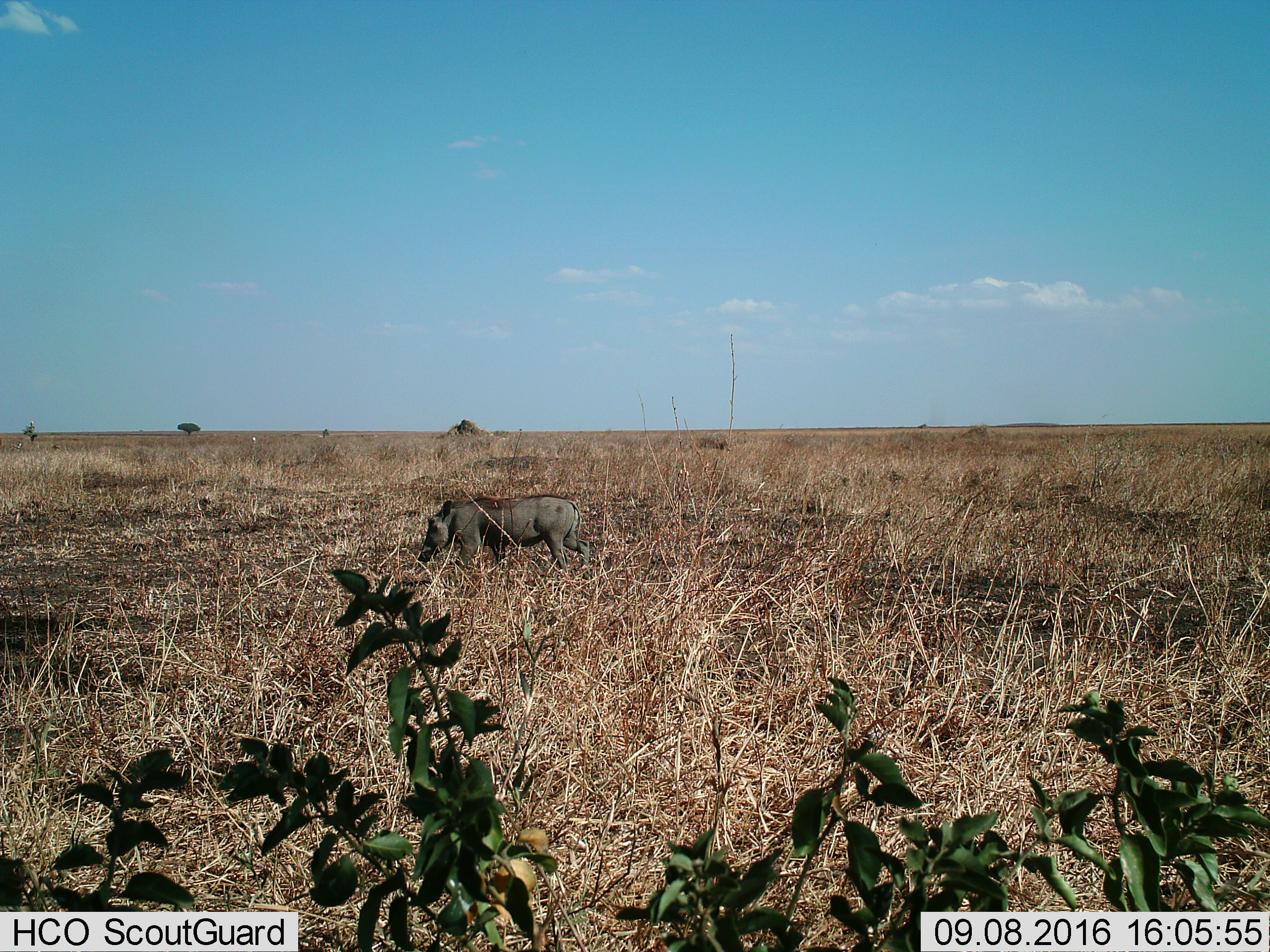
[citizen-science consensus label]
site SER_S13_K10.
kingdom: Animalia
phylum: Chordata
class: Mammalia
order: Artiodactyla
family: Suidae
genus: Phacochoerus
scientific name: Phacochoerus africanus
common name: warthog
Warthog (Phacochoerus africanus), count 1. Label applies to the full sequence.